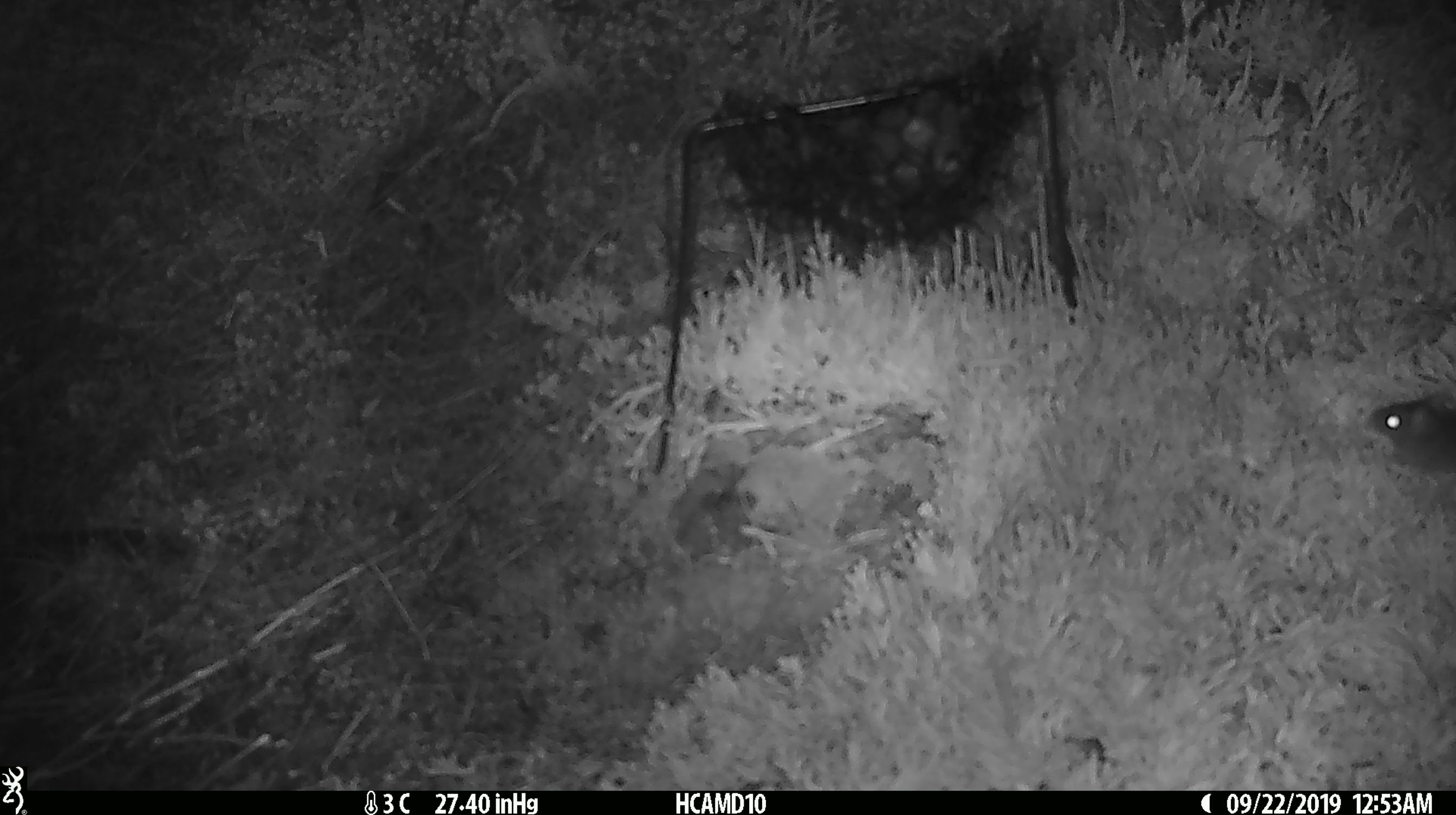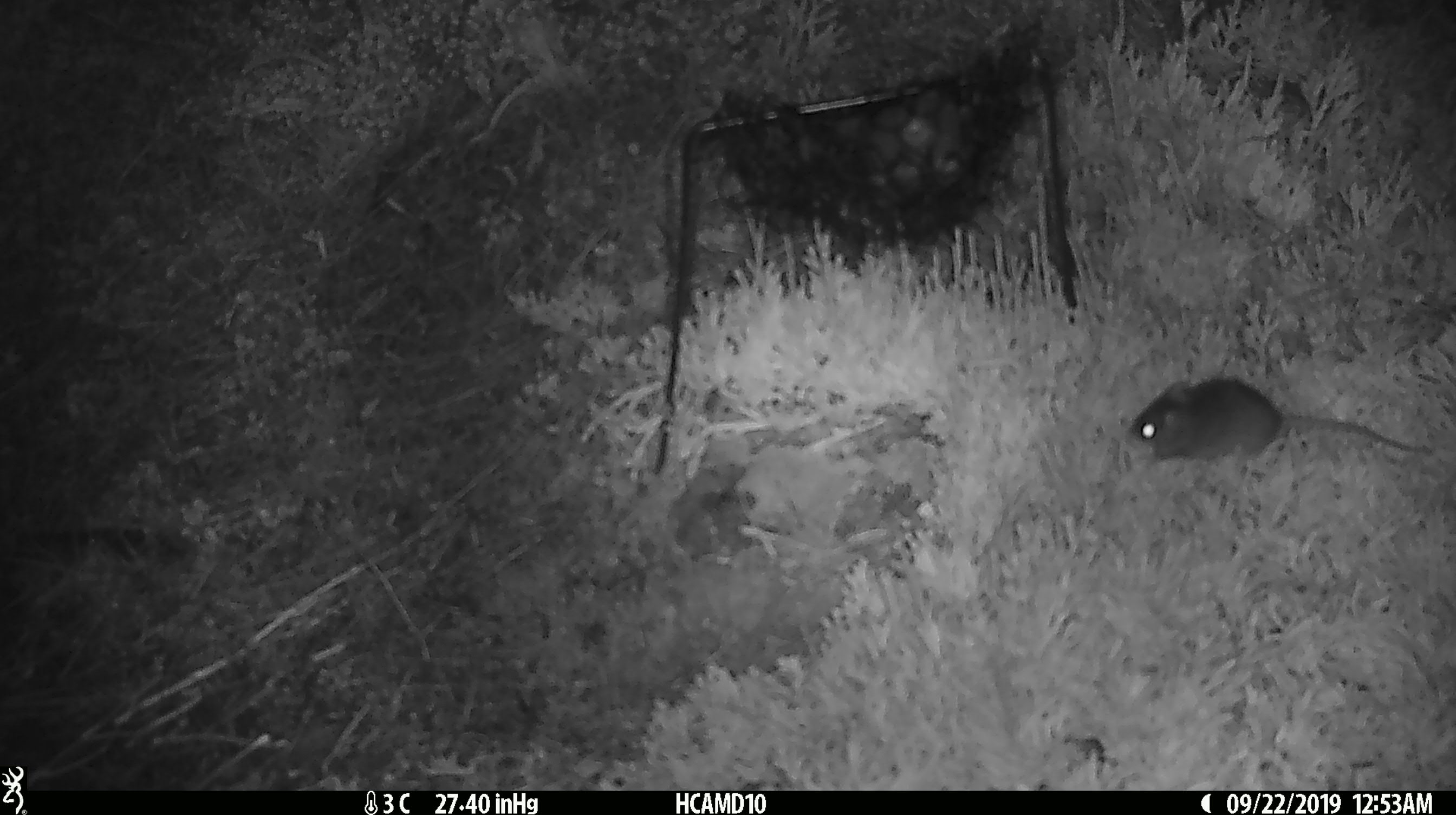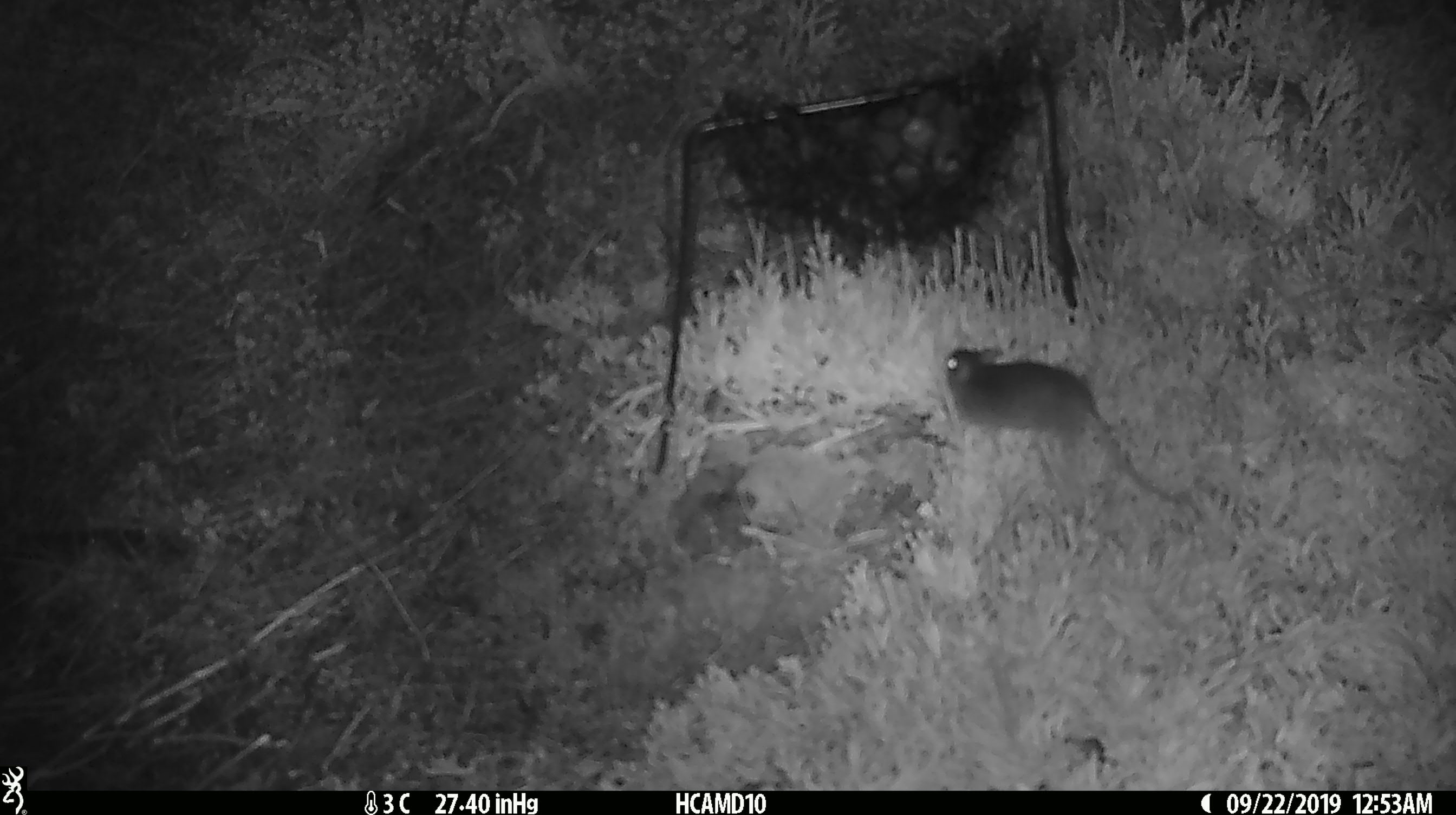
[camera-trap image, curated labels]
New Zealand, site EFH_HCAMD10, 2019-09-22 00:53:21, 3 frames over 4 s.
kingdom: Animalia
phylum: Chordata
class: Mammalia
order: Rodentia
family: Muridae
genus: Mus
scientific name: Mus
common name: mouse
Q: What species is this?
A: Mouse (Mus).